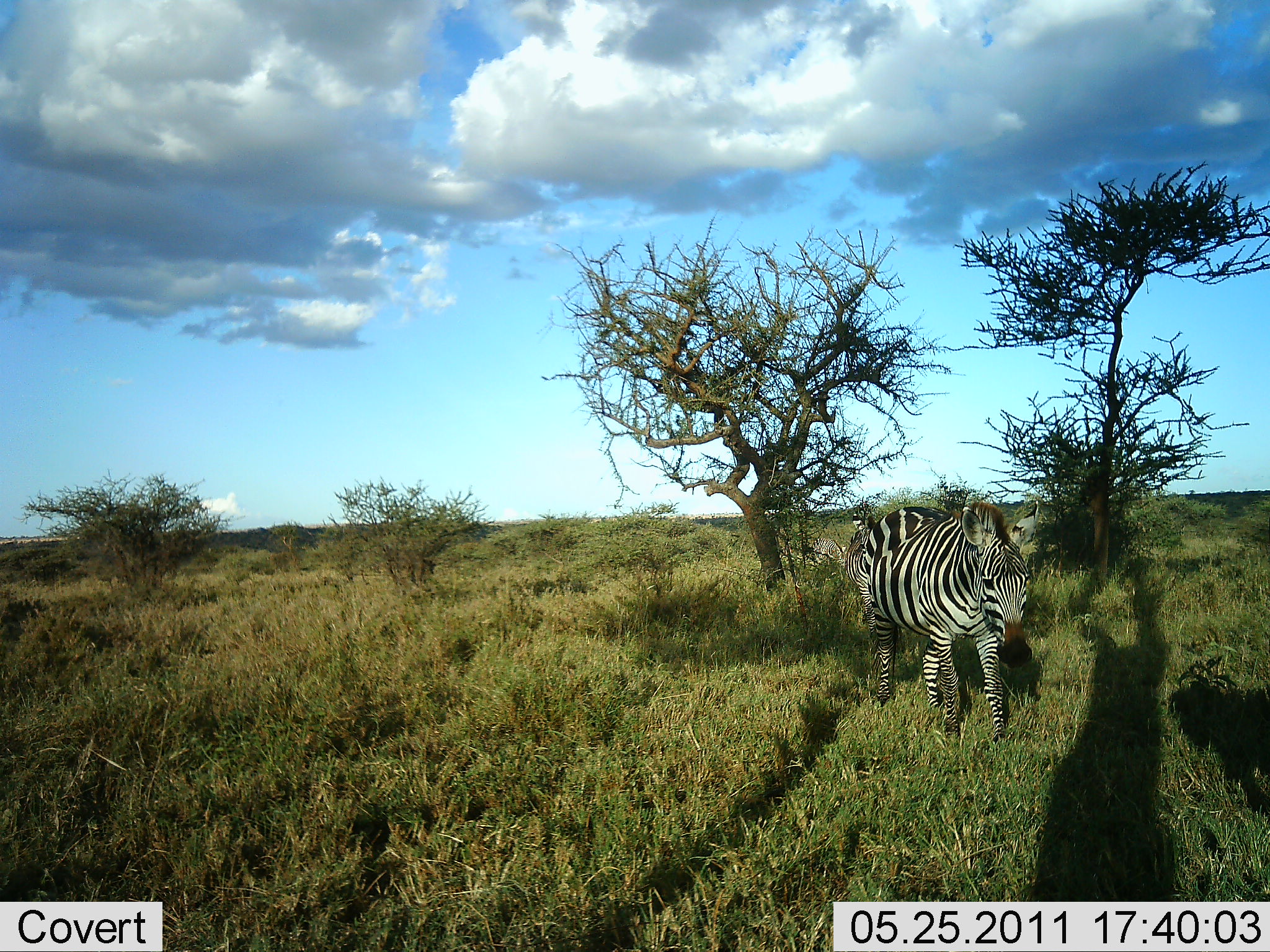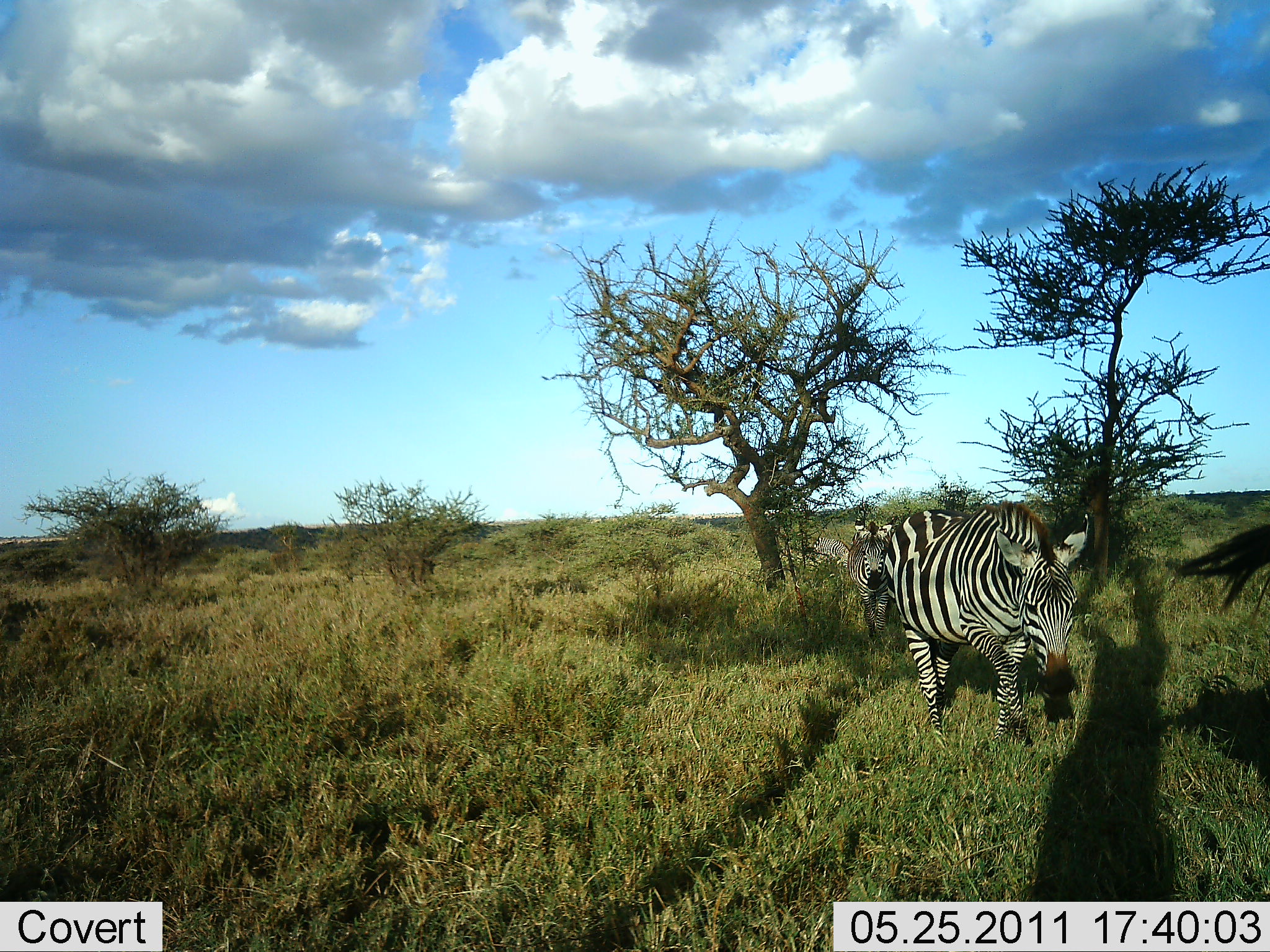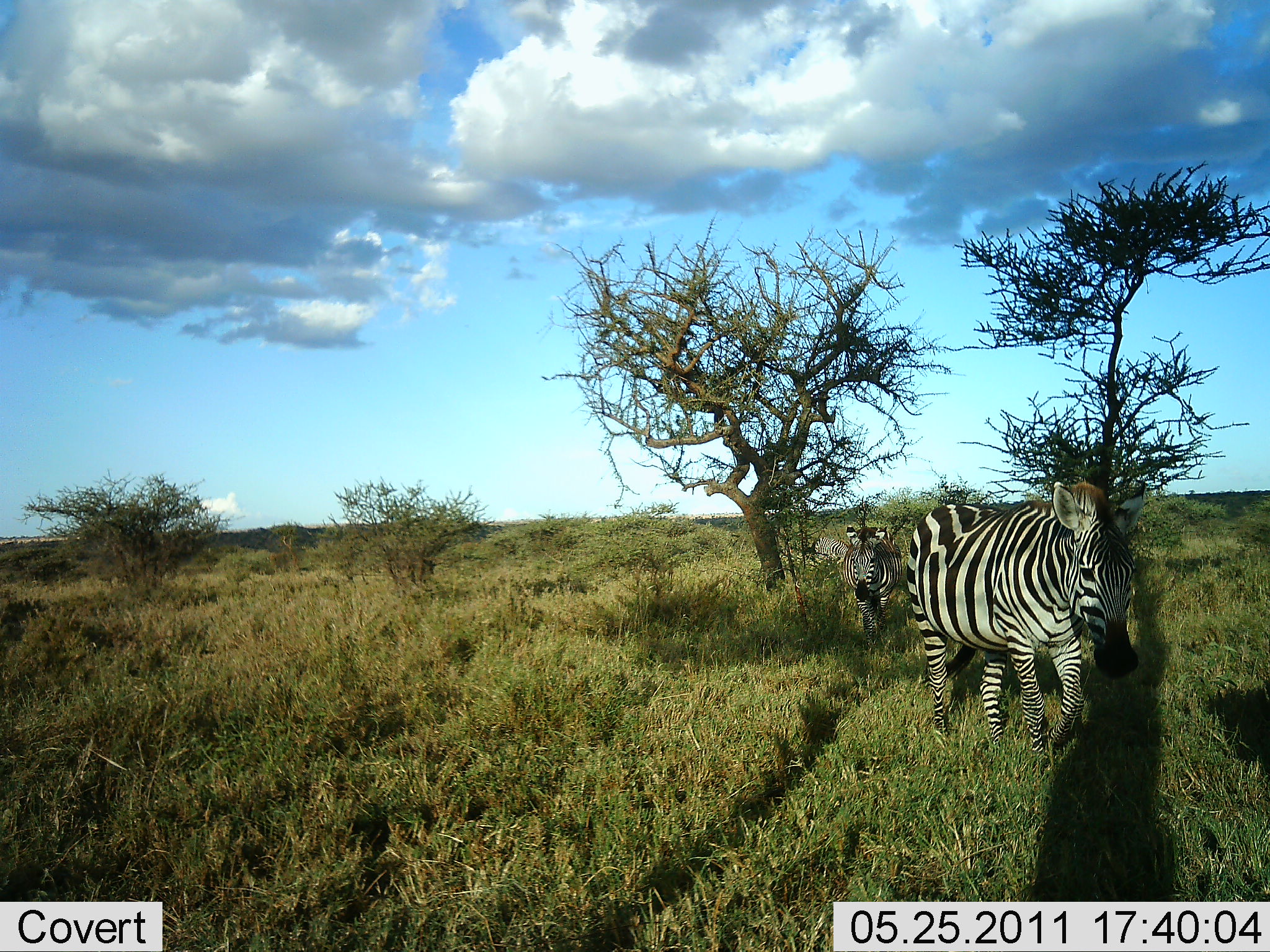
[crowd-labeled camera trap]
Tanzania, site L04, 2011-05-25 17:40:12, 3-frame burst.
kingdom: Animalia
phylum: Chordata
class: Mammalia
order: Perissodactyla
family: Equidae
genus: Equus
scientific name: Equus quagga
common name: plains zebra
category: zebra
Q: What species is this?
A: Zebra (plains zebra) (Equus quagga).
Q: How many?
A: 3.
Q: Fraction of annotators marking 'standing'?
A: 0%.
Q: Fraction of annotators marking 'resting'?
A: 0%.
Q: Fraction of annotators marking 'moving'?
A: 100%.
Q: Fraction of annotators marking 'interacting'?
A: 0%.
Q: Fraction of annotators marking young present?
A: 0%.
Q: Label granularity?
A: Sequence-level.